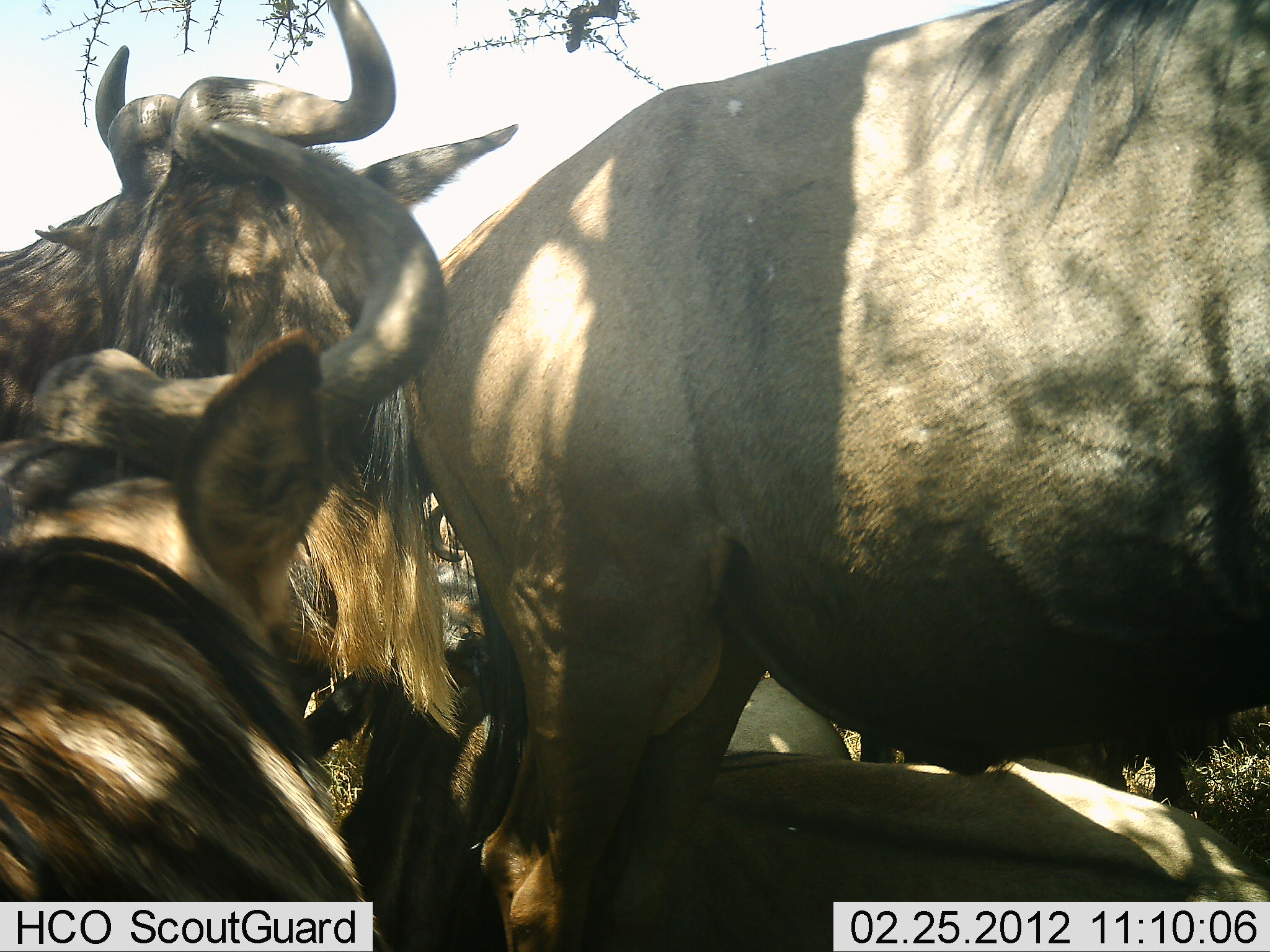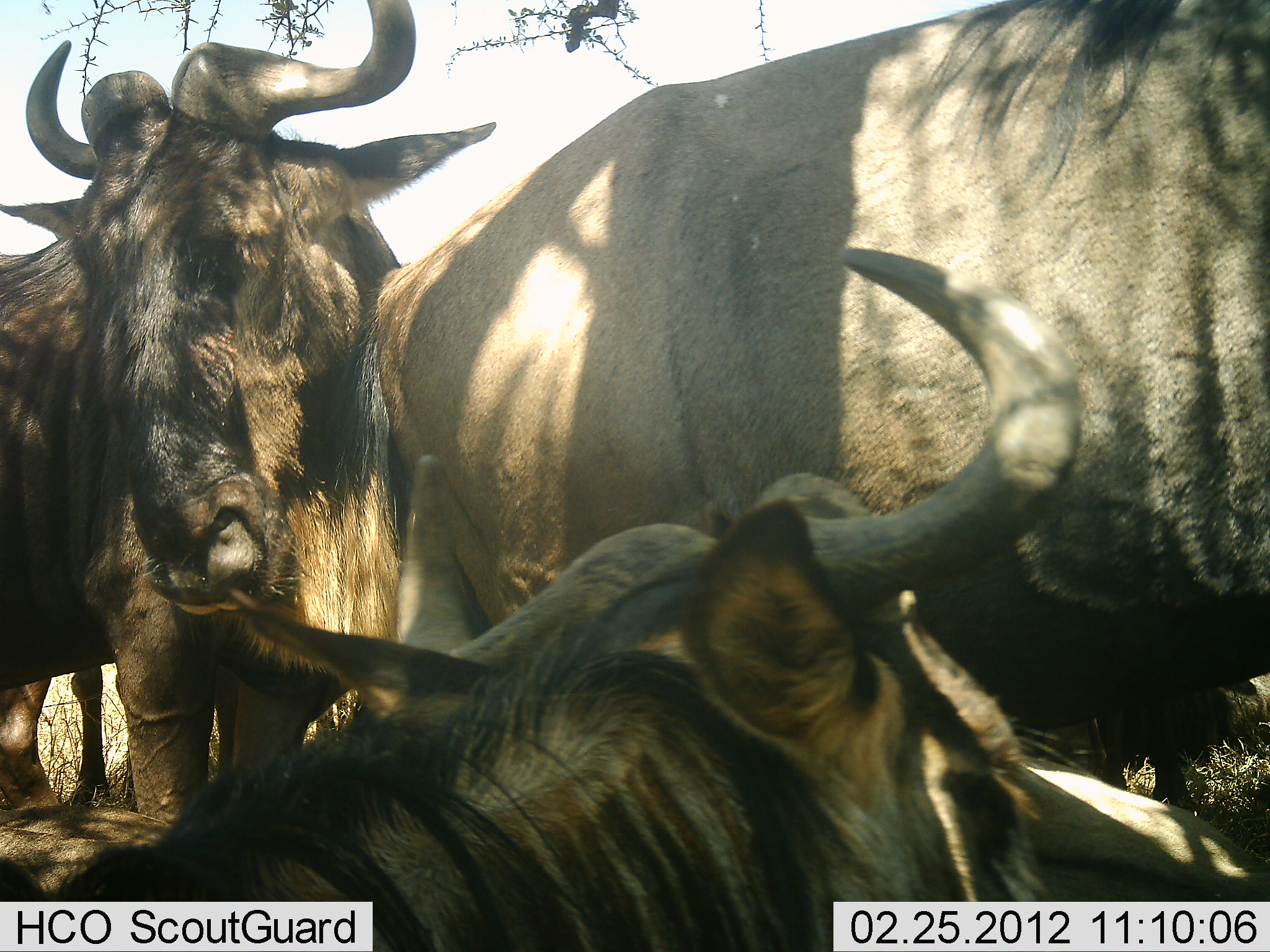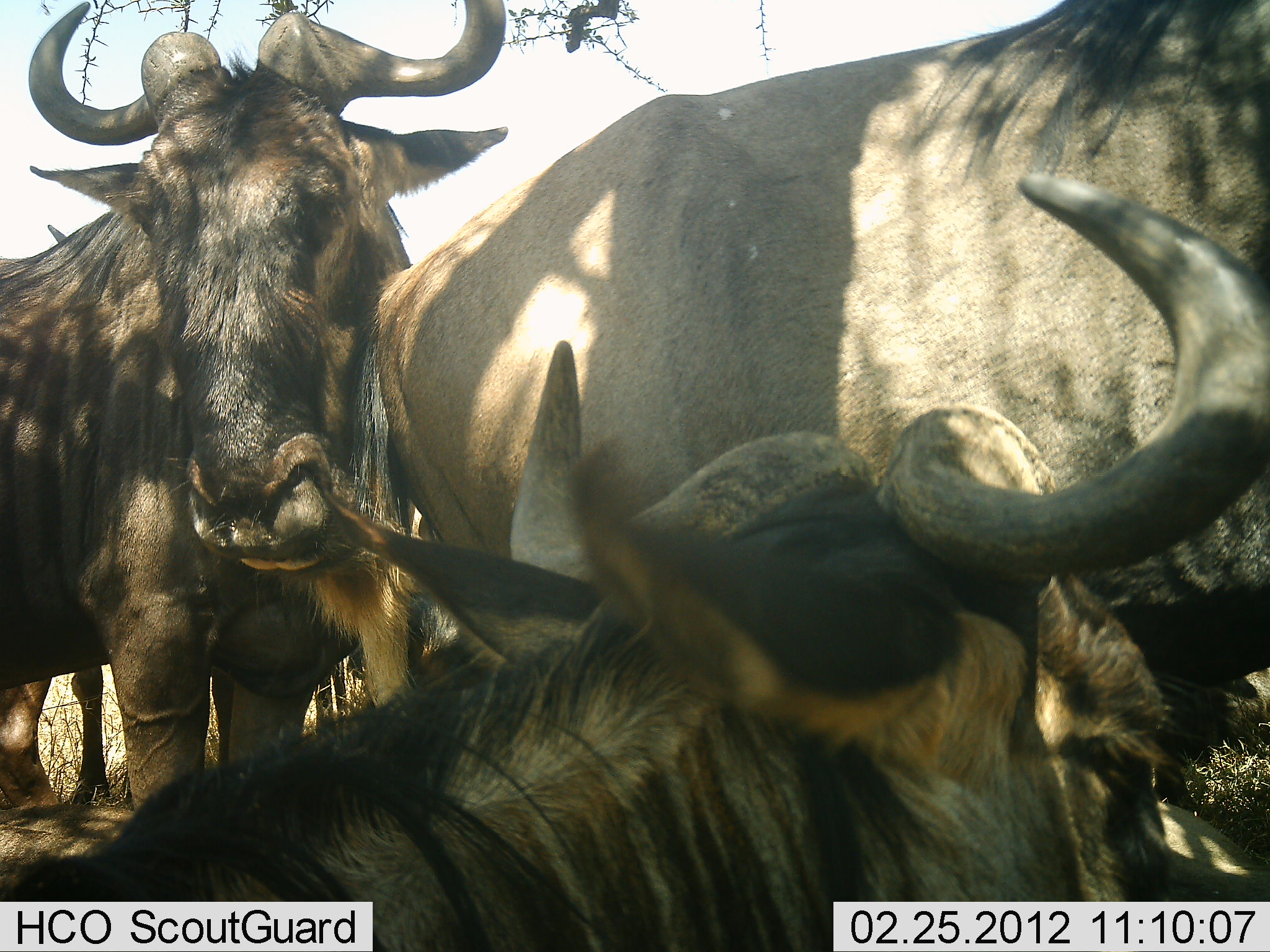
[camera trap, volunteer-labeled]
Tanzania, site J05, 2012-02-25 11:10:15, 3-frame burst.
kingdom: Animalia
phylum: Chordata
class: Mammalia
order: Artiodactyla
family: Bovidae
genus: Connochaetes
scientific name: Connochaetes taurinus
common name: blue wildebeest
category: wildebeest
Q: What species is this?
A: Wildebeest (blue wildebeest) (Connochaetes taurinus).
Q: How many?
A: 5.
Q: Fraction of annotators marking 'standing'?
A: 71%.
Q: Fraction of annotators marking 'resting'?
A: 93%.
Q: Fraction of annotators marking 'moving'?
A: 7%.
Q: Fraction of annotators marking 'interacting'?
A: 7%.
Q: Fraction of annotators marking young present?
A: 0%.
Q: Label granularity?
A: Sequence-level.